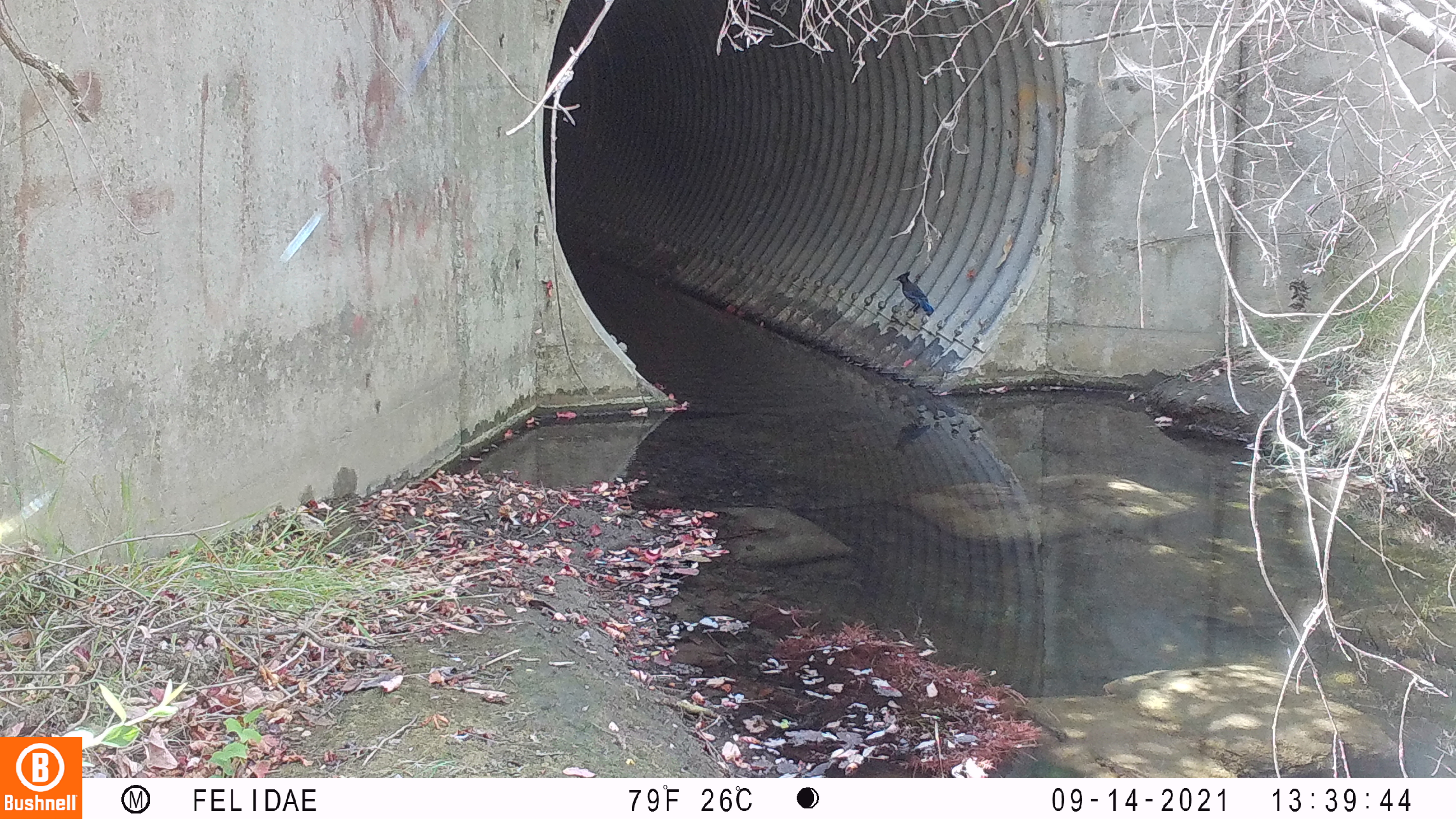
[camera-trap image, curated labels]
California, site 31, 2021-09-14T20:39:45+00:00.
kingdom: Animalia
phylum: Chordata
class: Aves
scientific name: Aves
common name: bird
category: unknown bird